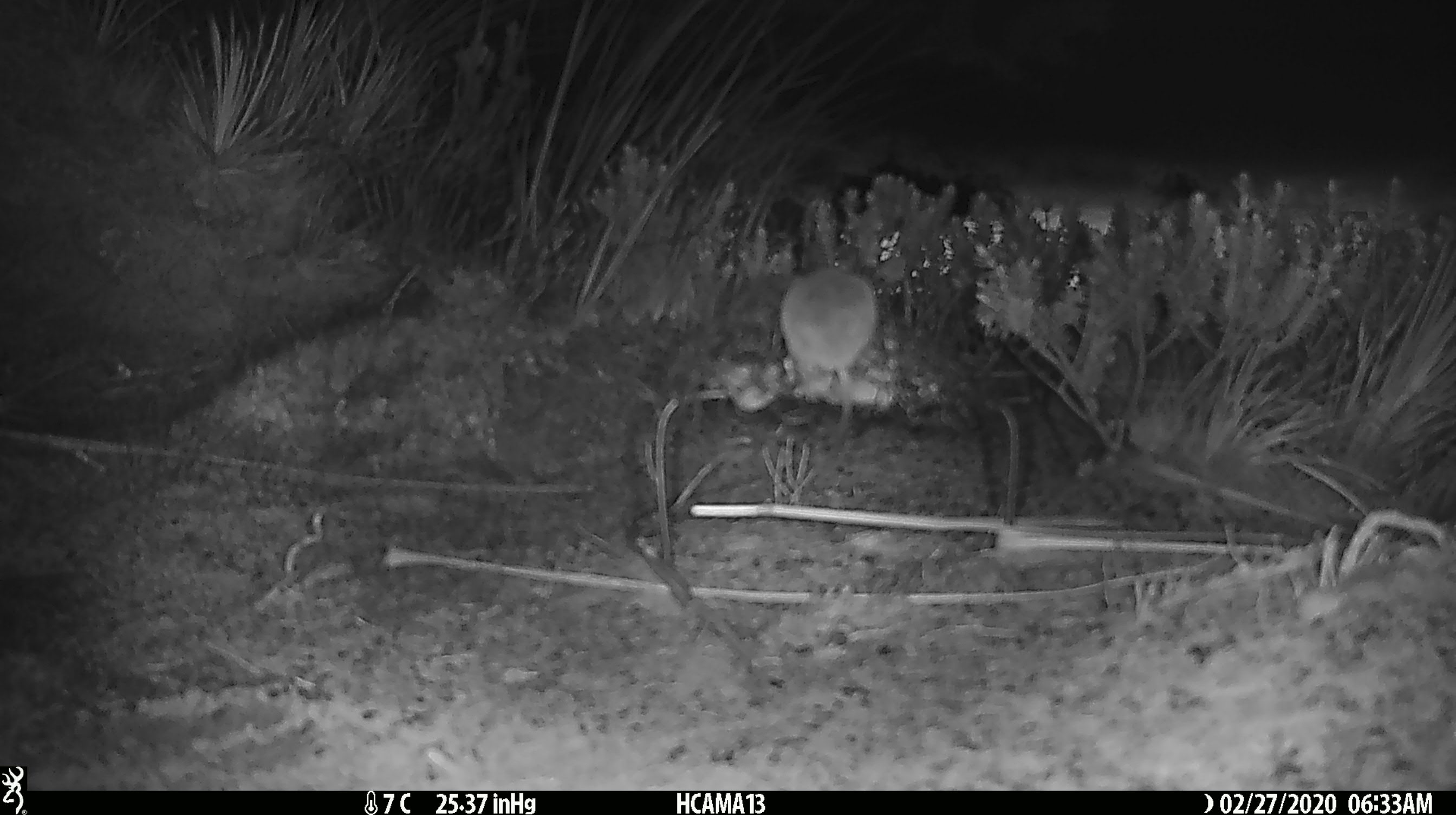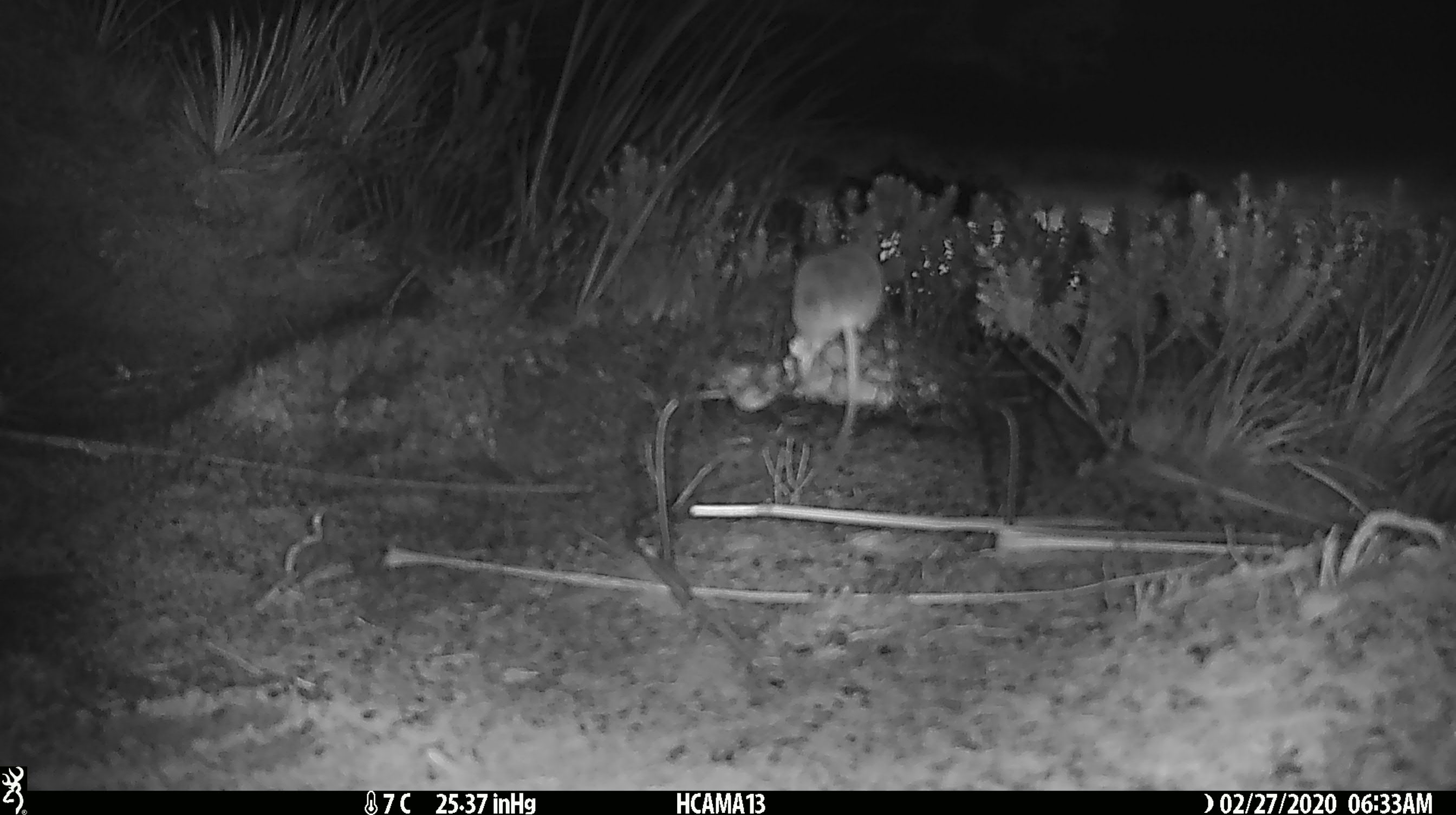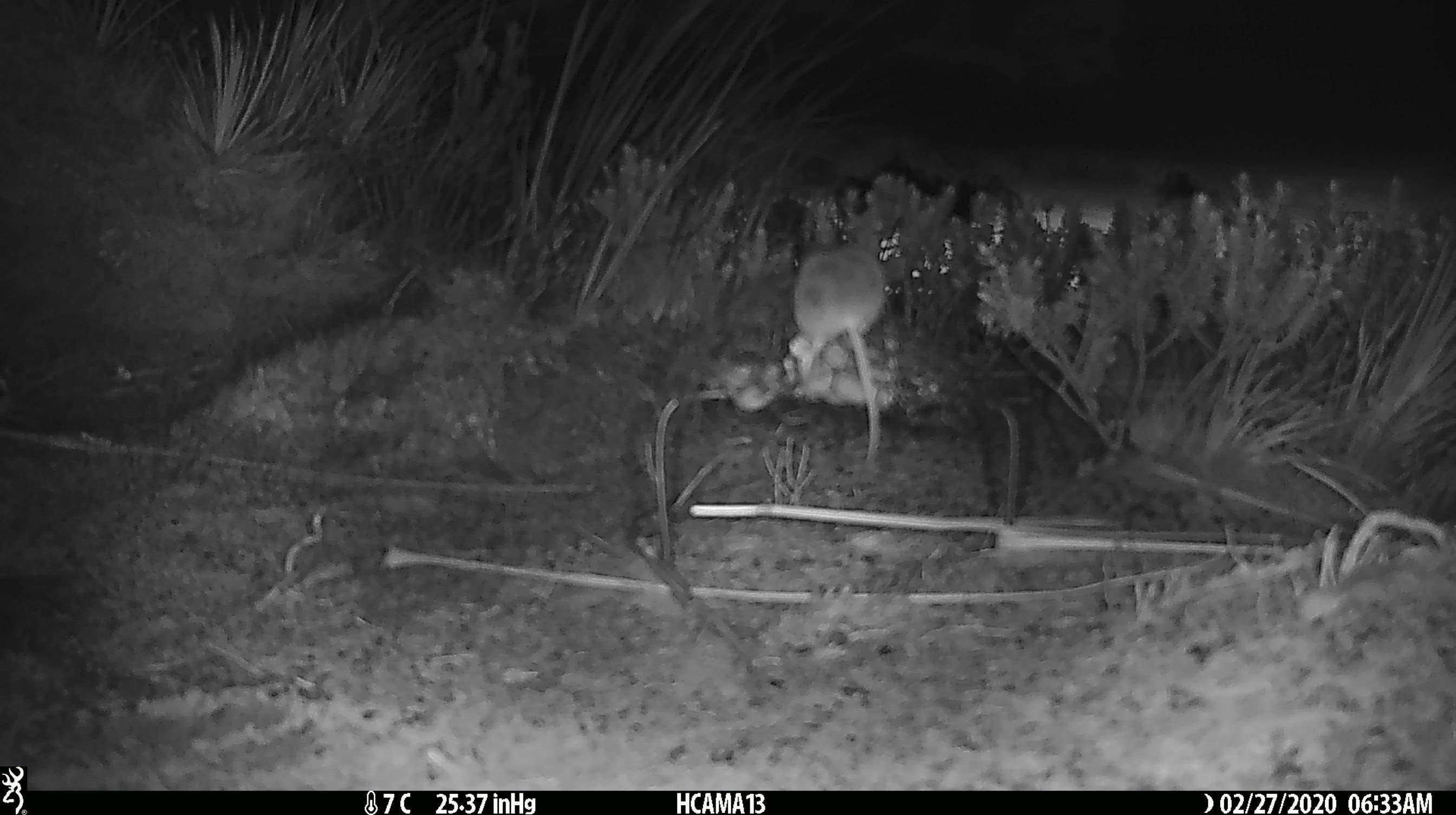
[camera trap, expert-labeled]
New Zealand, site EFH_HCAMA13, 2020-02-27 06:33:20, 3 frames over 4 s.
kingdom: Animalia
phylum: Chordata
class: Mammalia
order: Rodentia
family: Muridae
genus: Mus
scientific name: Mus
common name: mouse